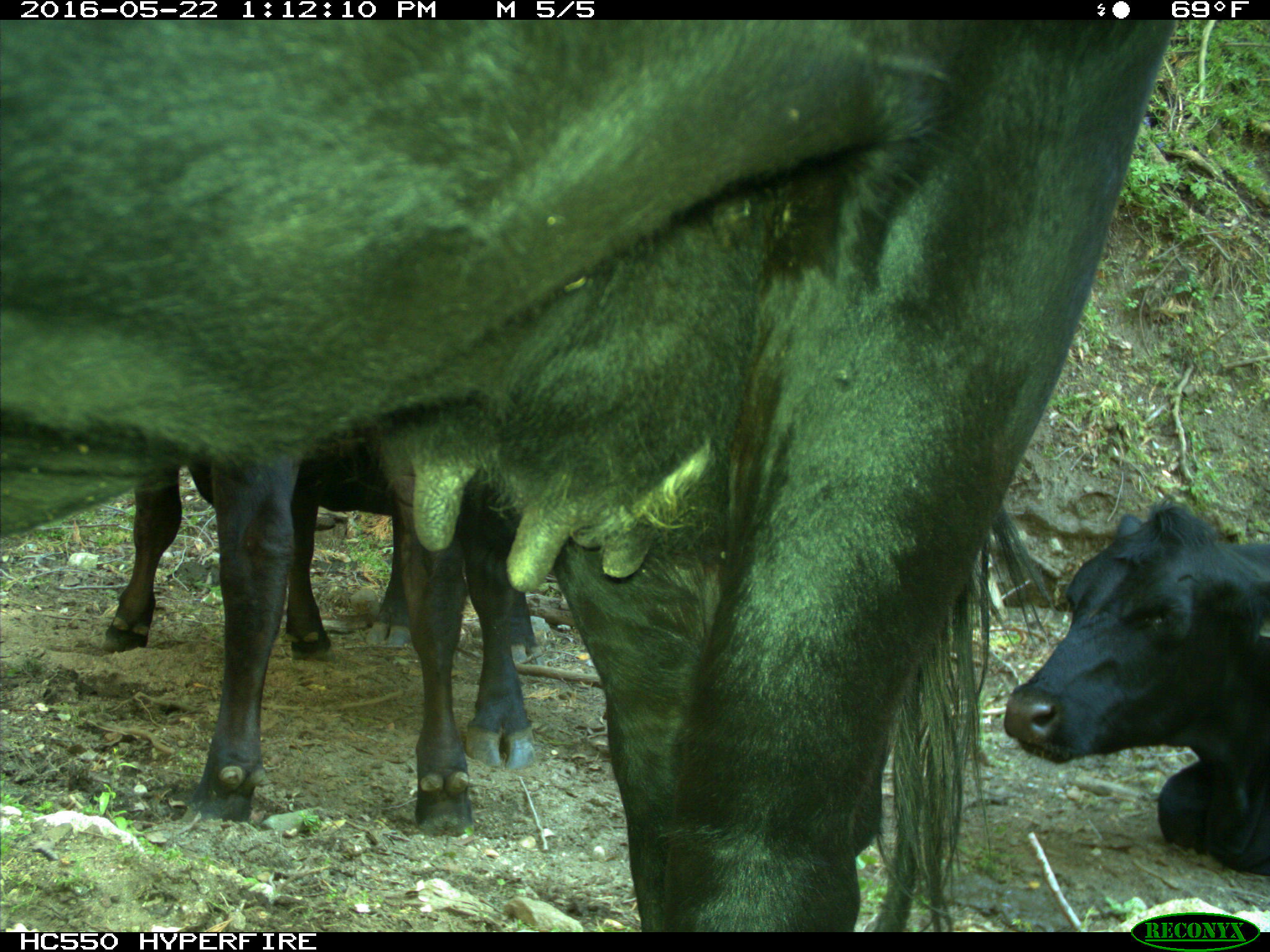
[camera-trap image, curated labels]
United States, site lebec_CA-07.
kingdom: Animalia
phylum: Chordata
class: Mammalia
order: Artiodactyla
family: Bovidae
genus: Bos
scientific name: Bos taurus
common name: domestic cow